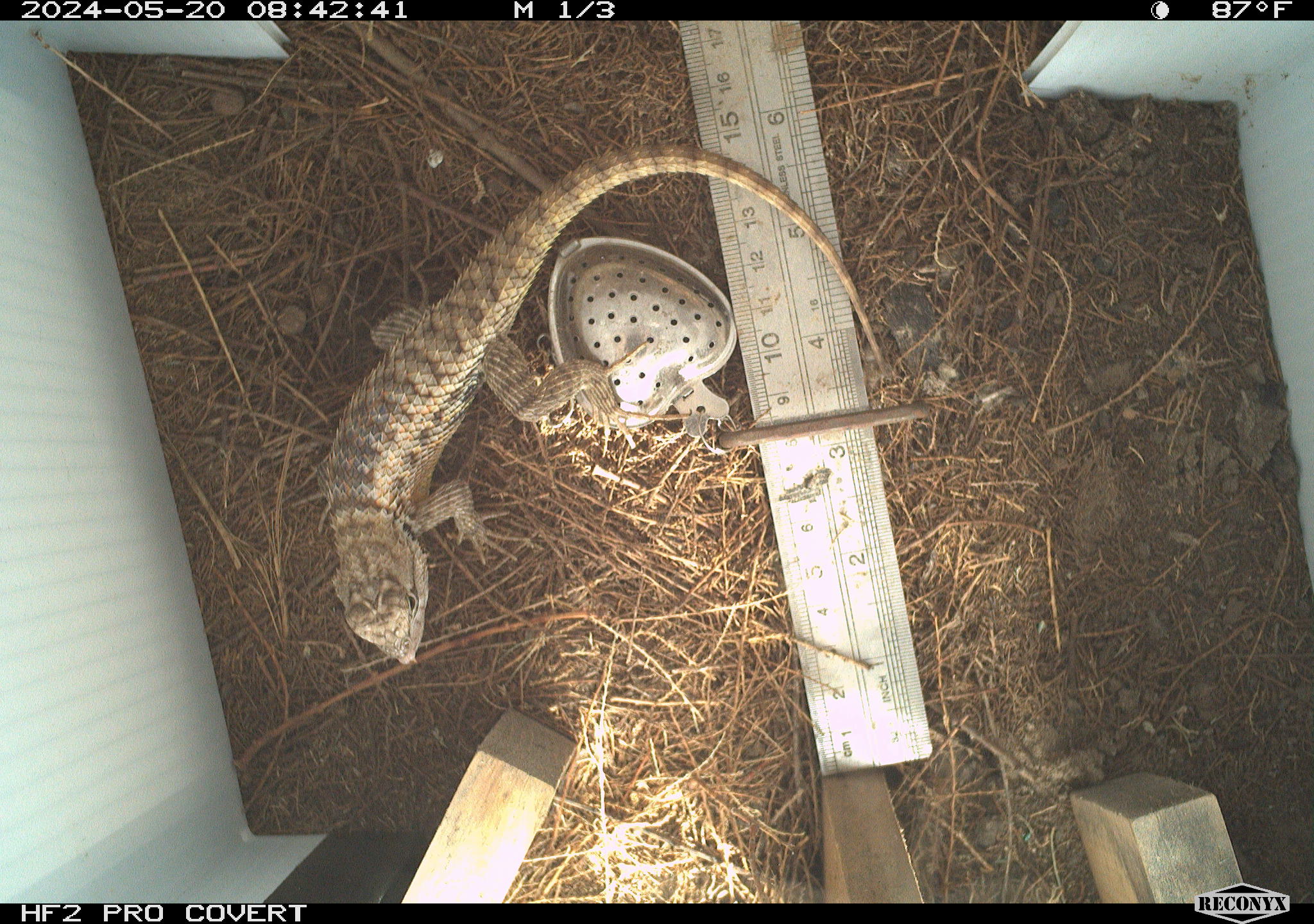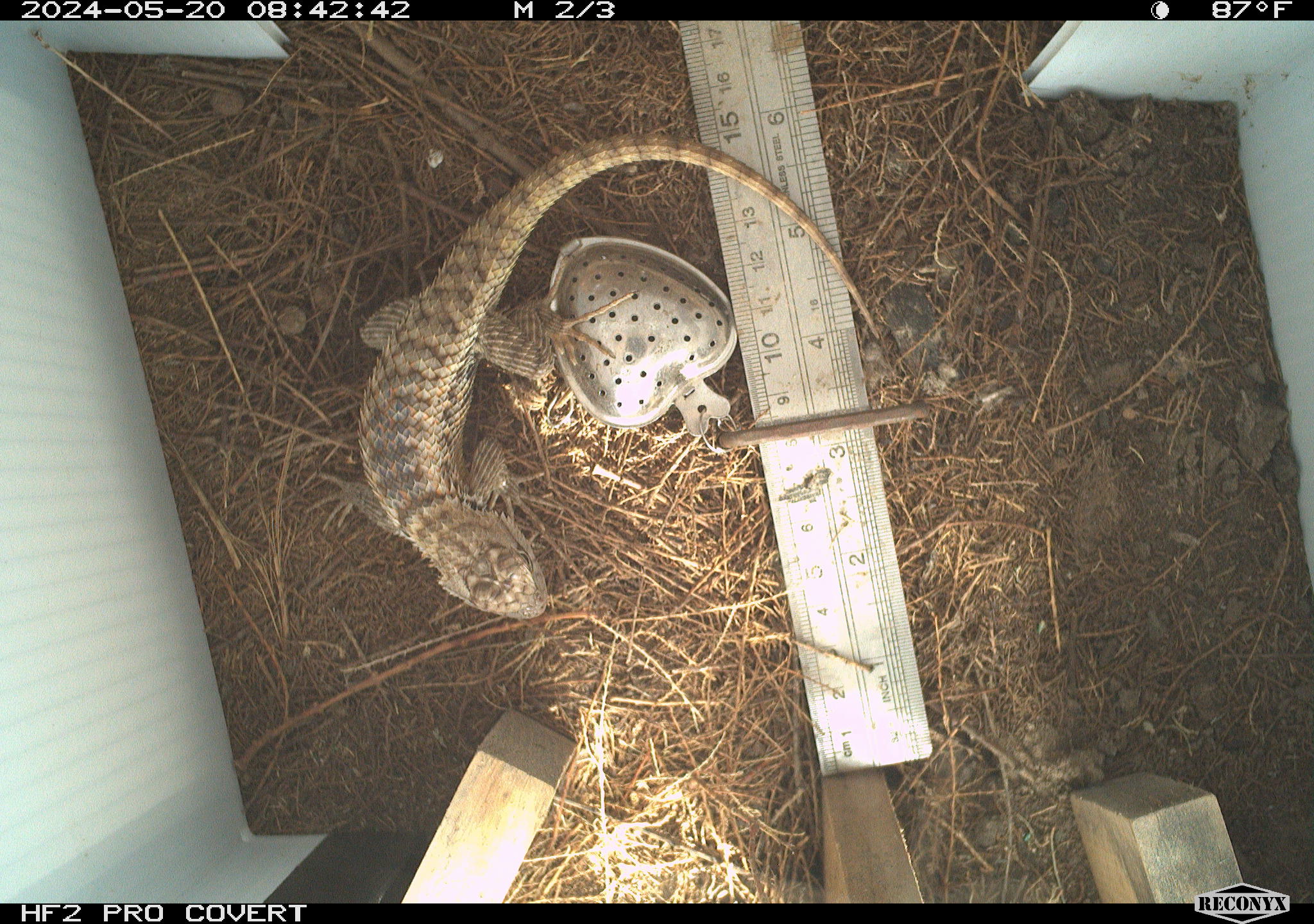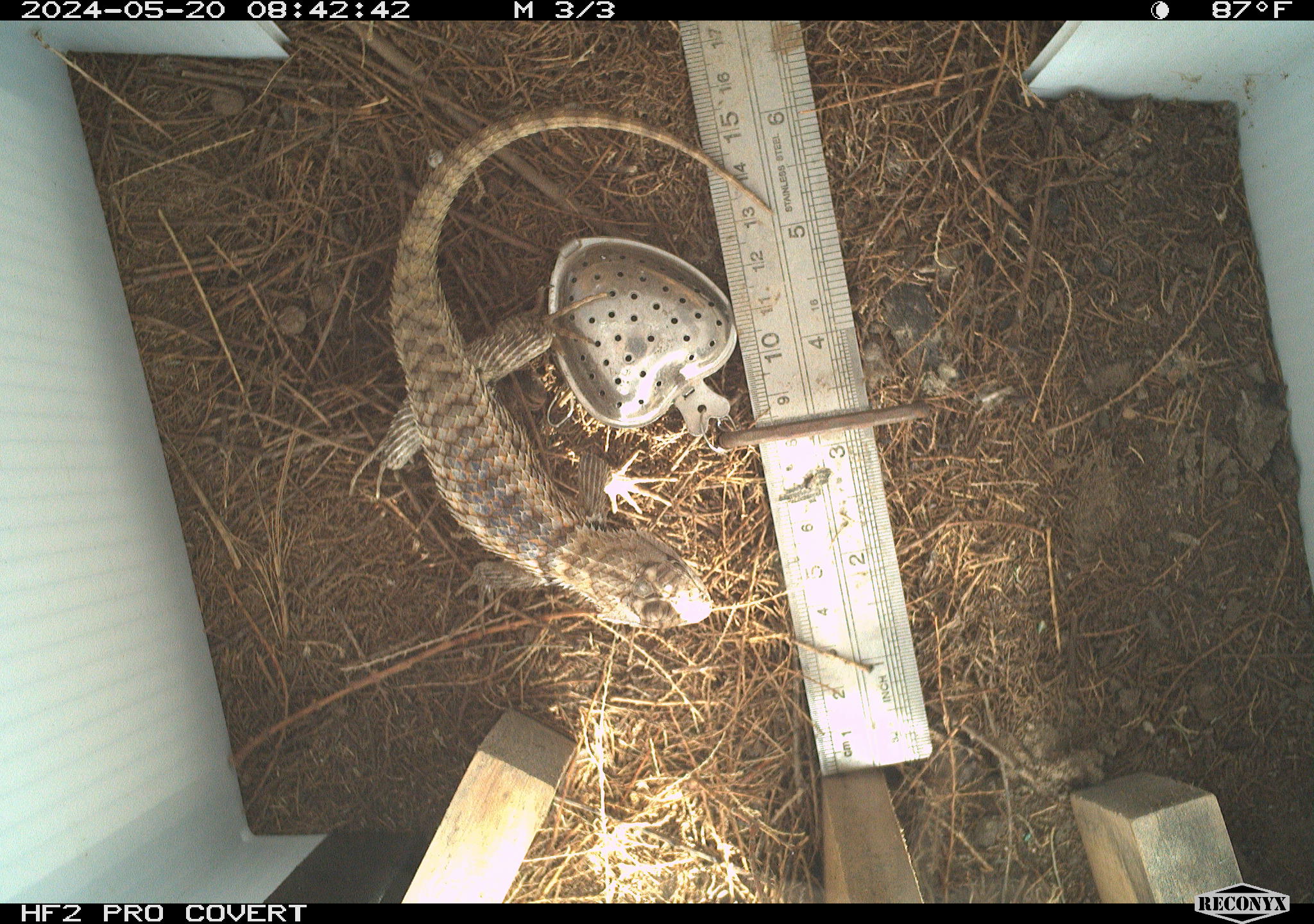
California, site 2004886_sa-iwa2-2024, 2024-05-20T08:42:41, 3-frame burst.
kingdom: Animalia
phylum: Chordata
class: Reptilia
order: Squamata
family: Phrynosomatidae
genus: Sceloporus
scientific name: Sceloporus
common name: spiny lizards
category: sceloporus species